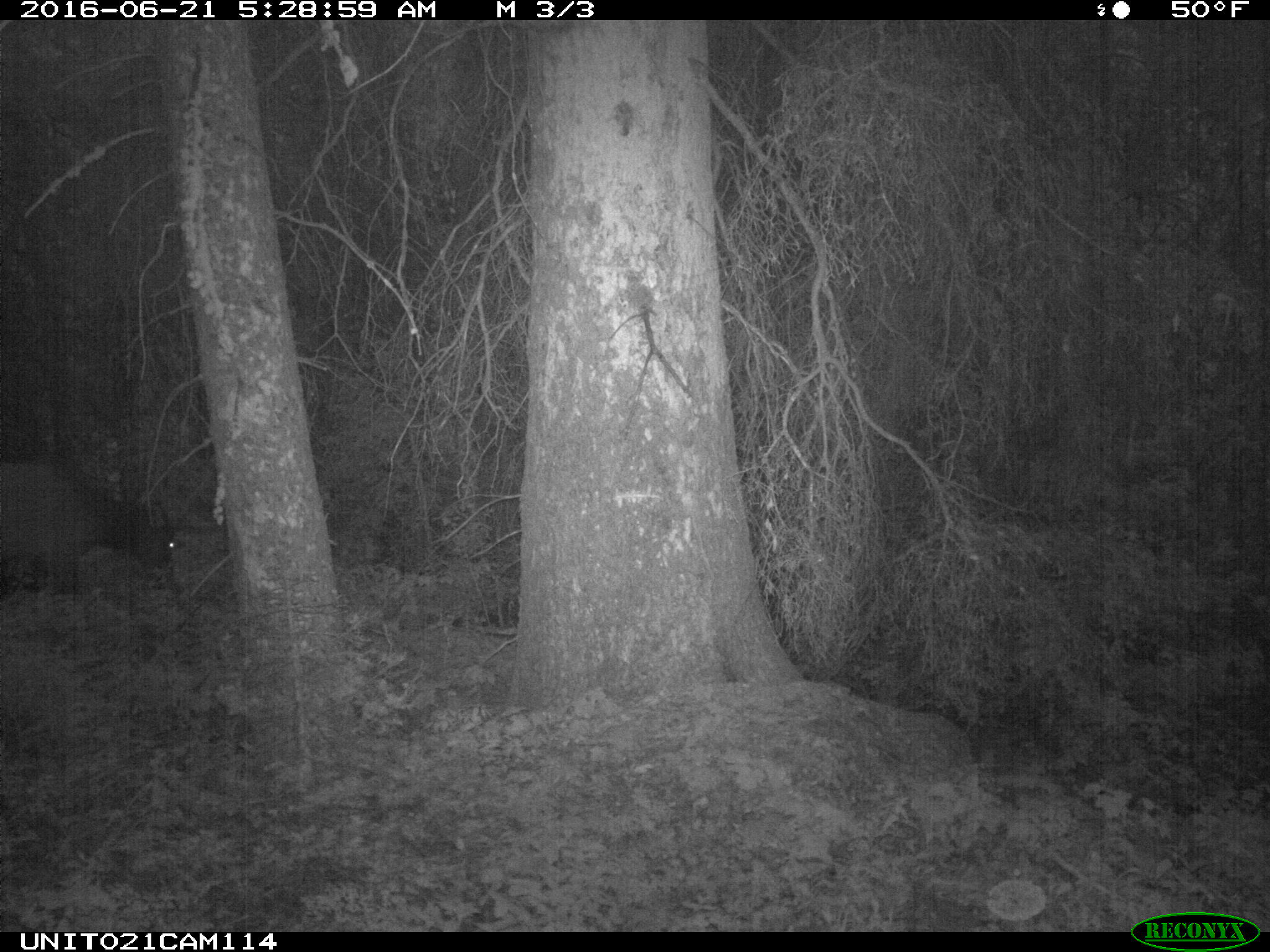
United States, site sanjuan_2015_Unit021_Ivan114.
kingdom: Animalia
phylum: Chordata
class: Mammalia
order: Artiodactyla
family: Cervidae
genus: Cervus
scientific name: Cervus elaphus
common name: red deer